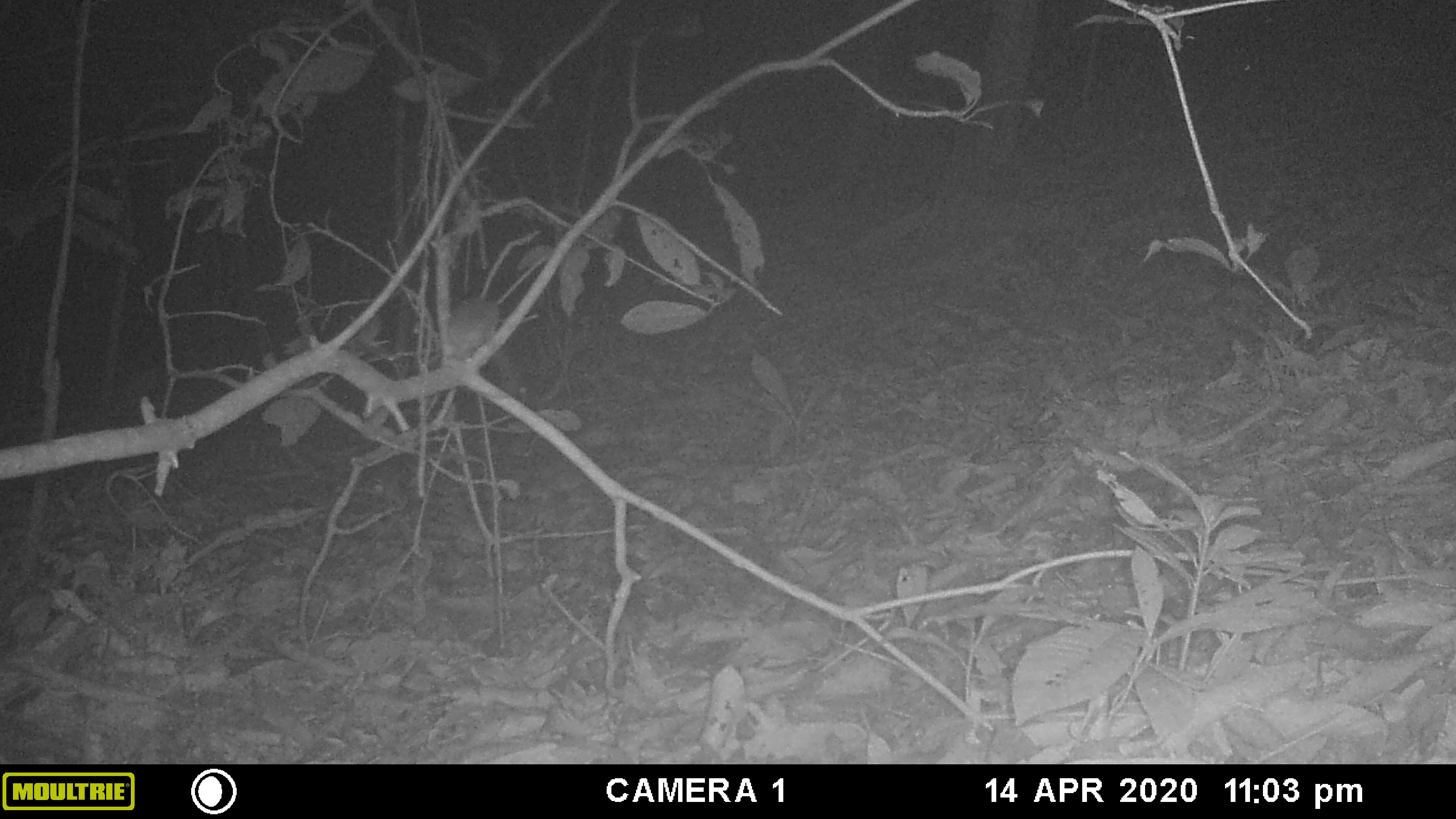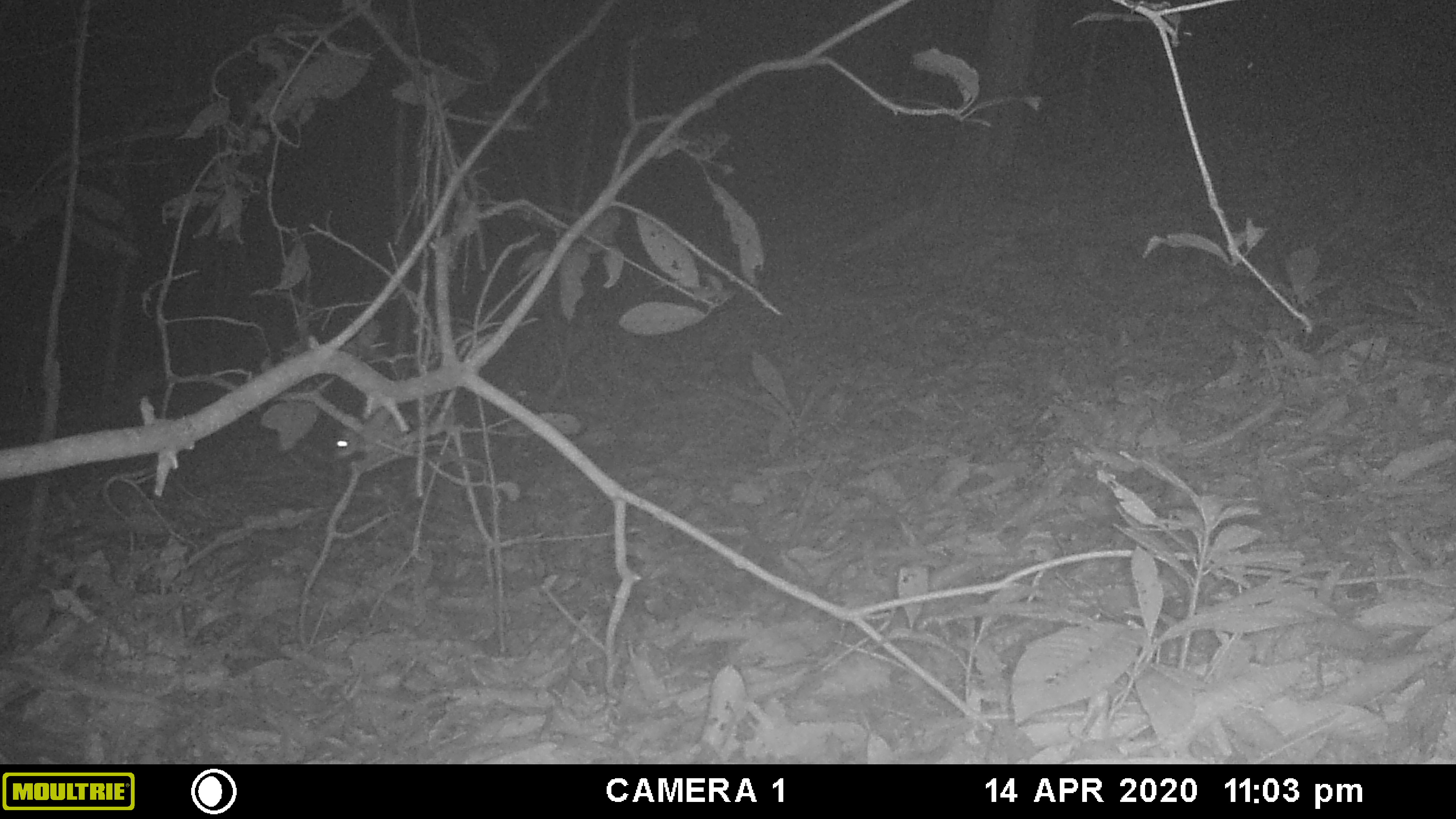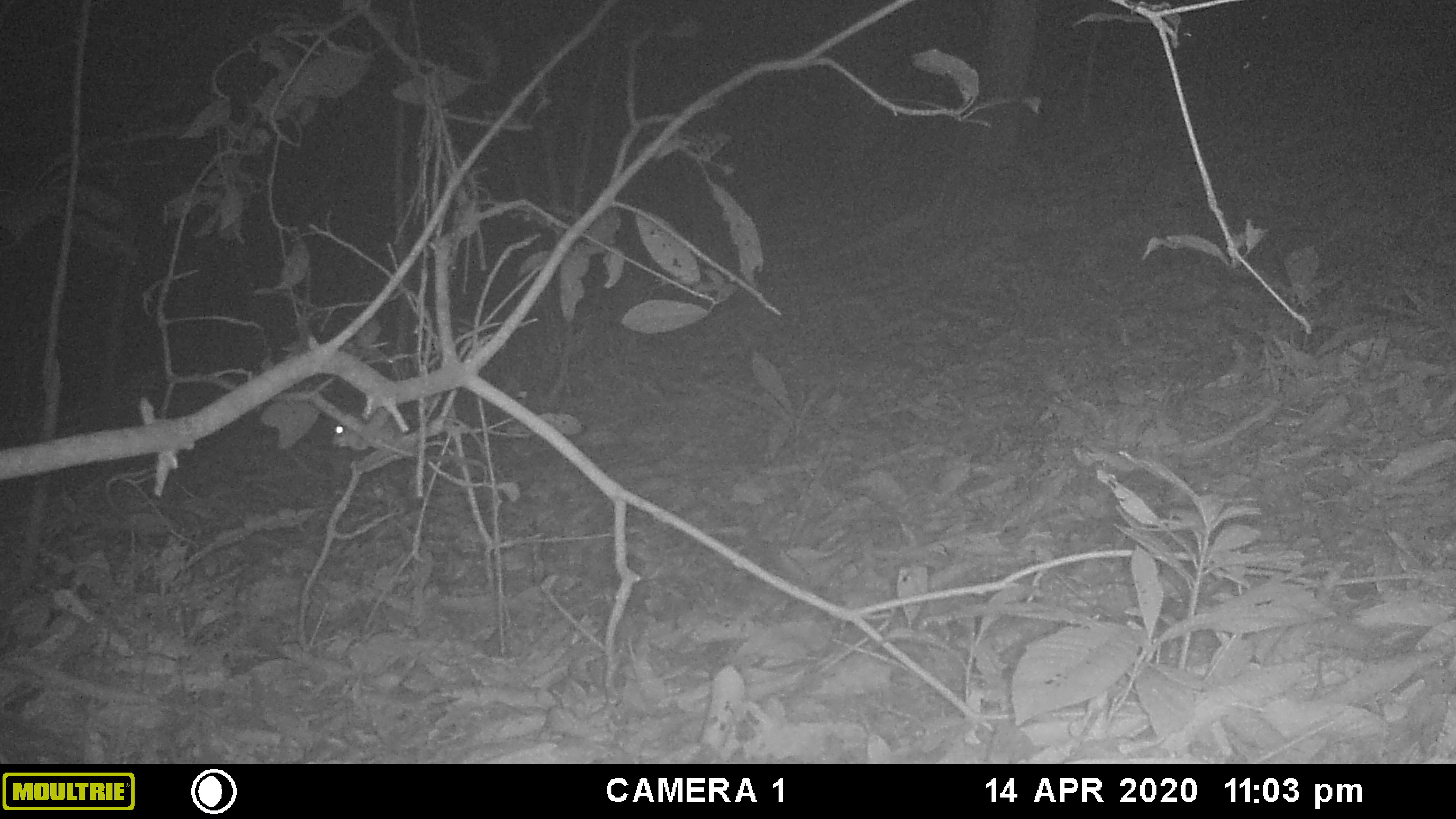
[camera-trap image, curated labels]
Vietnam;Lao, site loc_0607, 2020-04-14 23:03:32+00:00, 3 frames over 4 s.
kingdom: Animalia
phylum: Chordata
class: Mammalia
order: Rodentia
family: Muridae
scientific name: Muridae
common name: old-world mice and rats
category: unidentified murid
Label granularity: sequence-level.